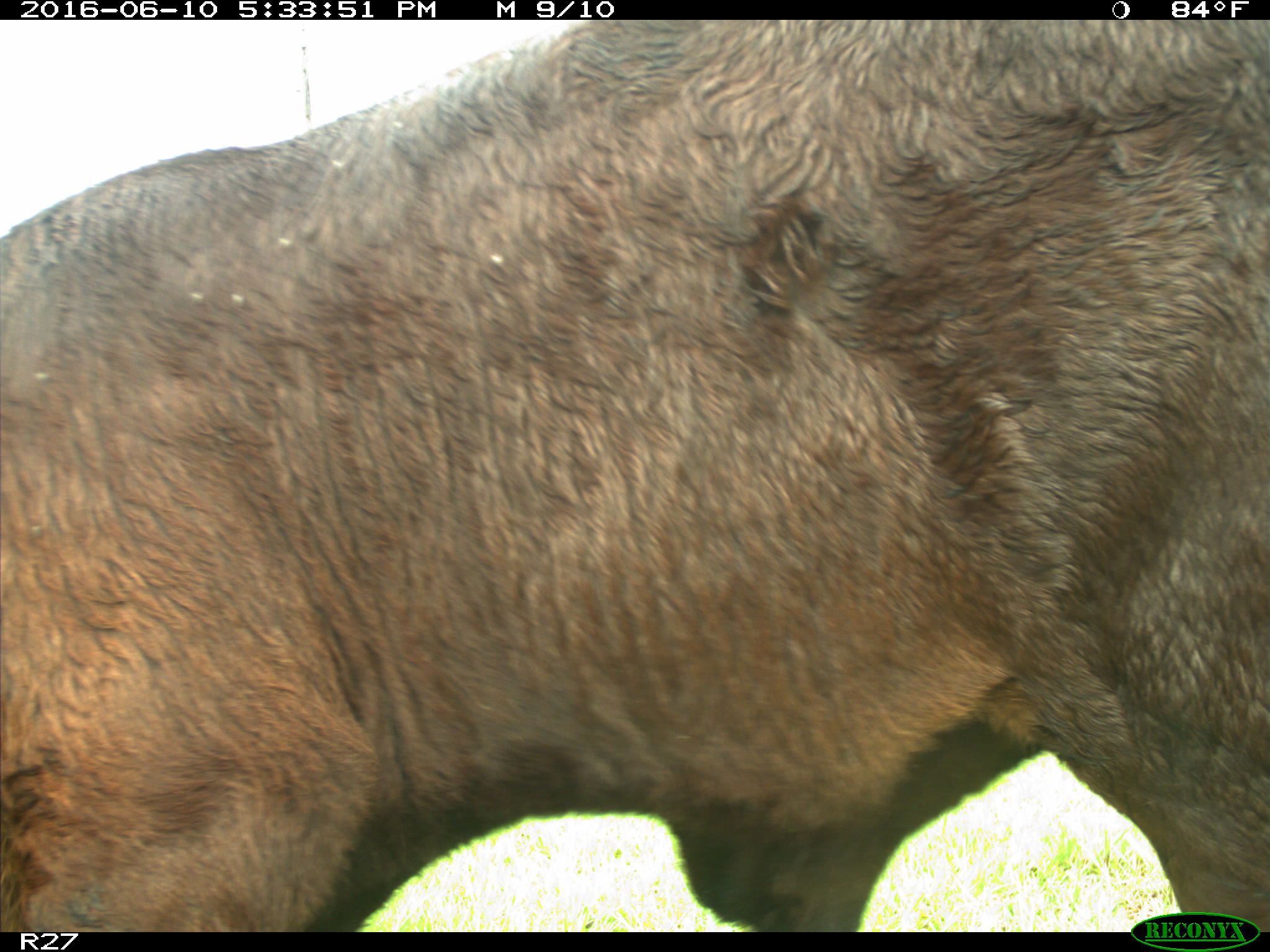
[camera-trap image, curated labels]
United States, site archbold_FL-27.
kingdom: Animalia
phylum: Chordata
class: Mammalia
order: Artiodactyla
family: Bovidae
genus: Bos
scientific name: Bos taurus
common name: domestic cow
Bos taurus (domestic cow).